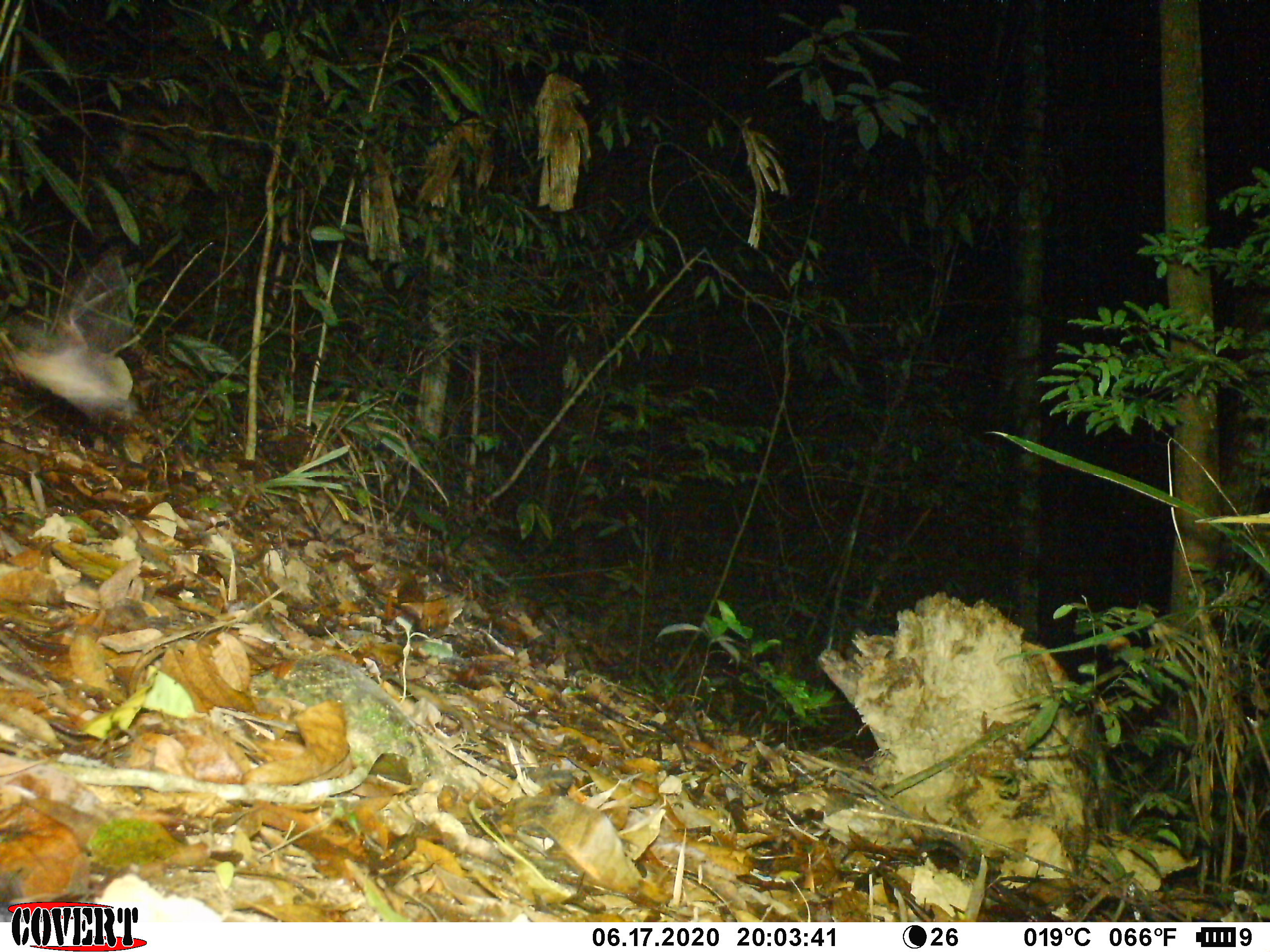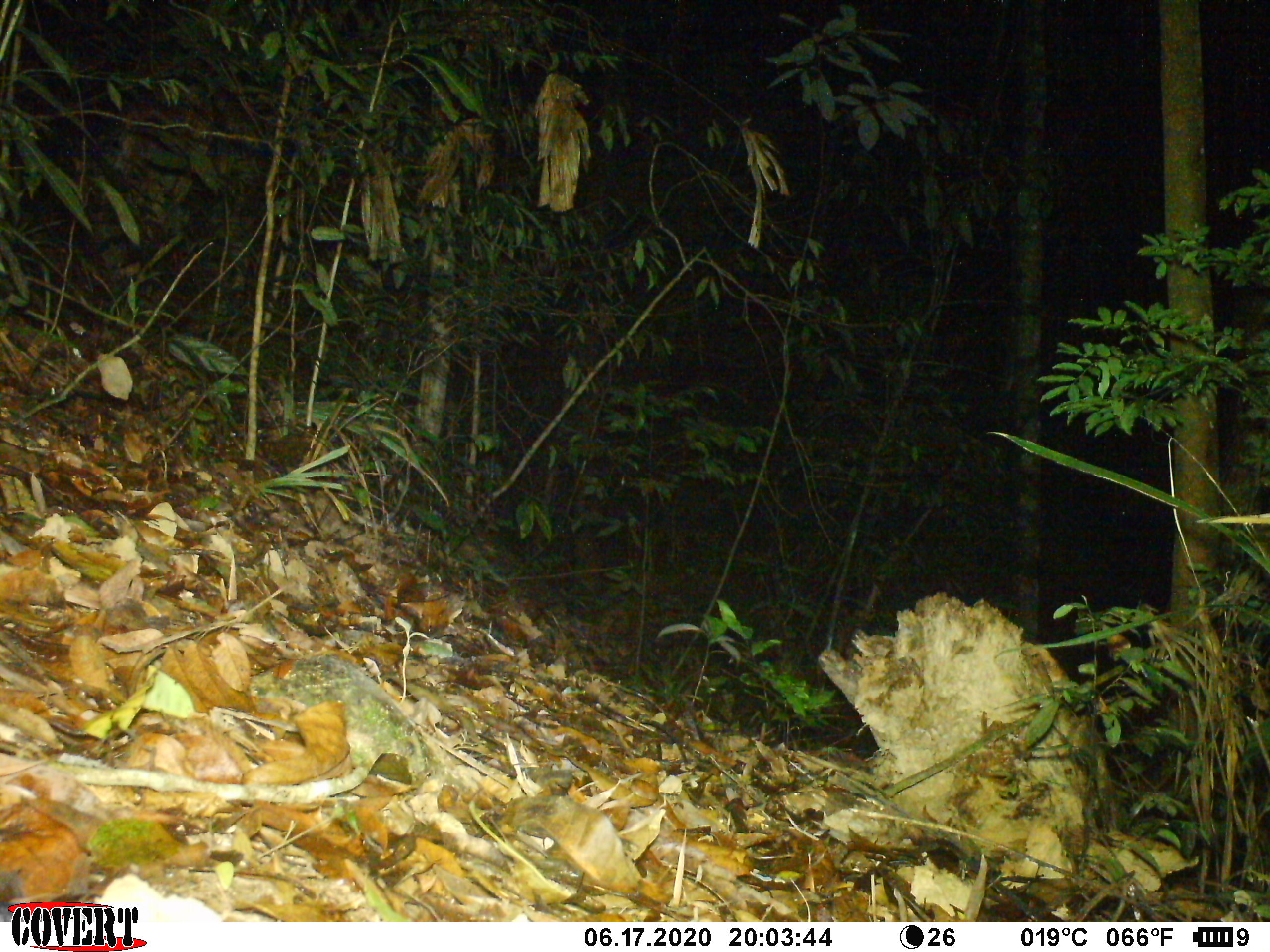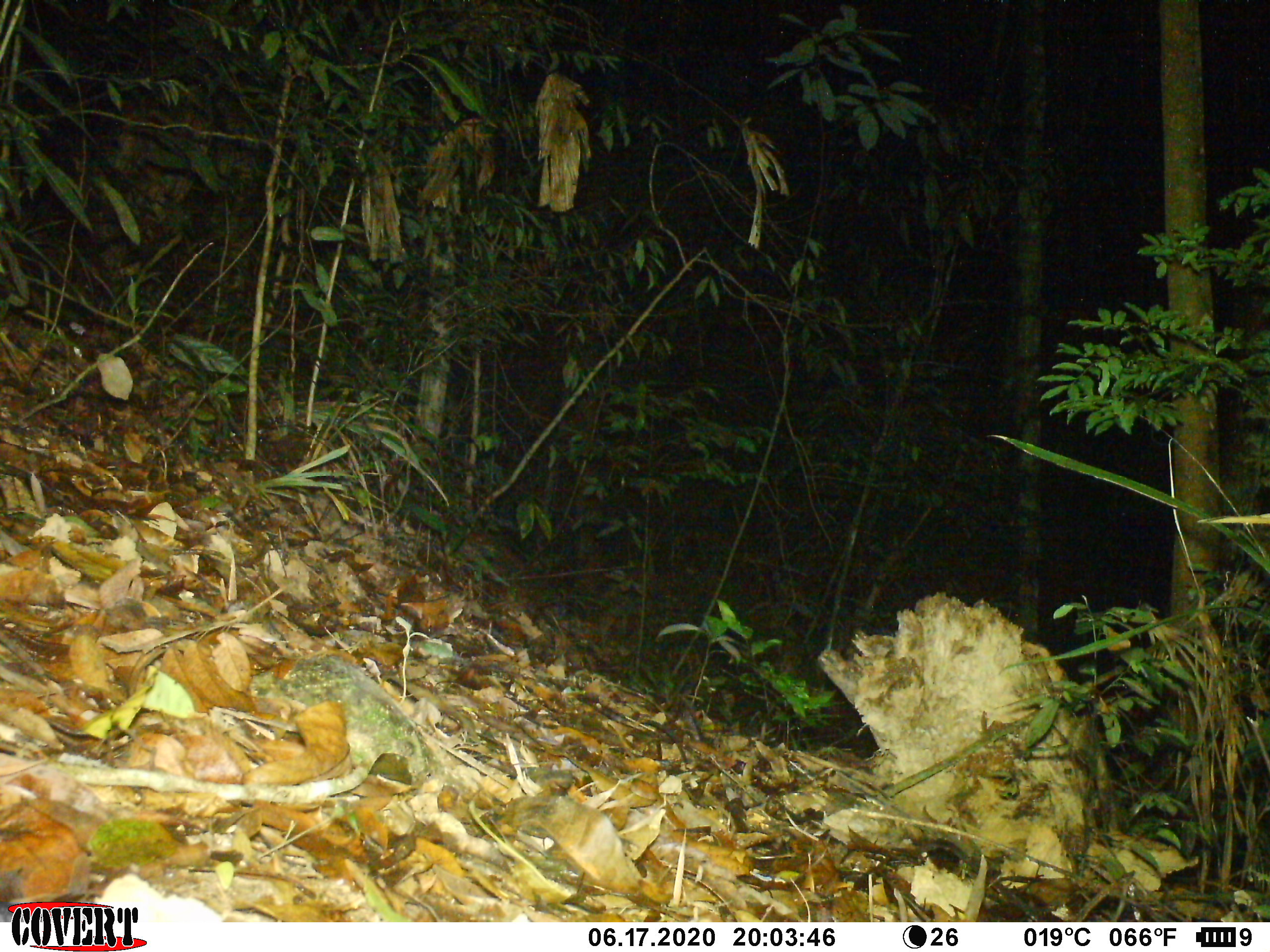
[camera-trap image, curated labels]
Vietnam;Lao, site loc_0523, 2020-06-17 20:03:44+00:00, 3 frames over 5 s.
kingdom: Animalia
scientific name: Animalia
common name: animal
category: unidentified animal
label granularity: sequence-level